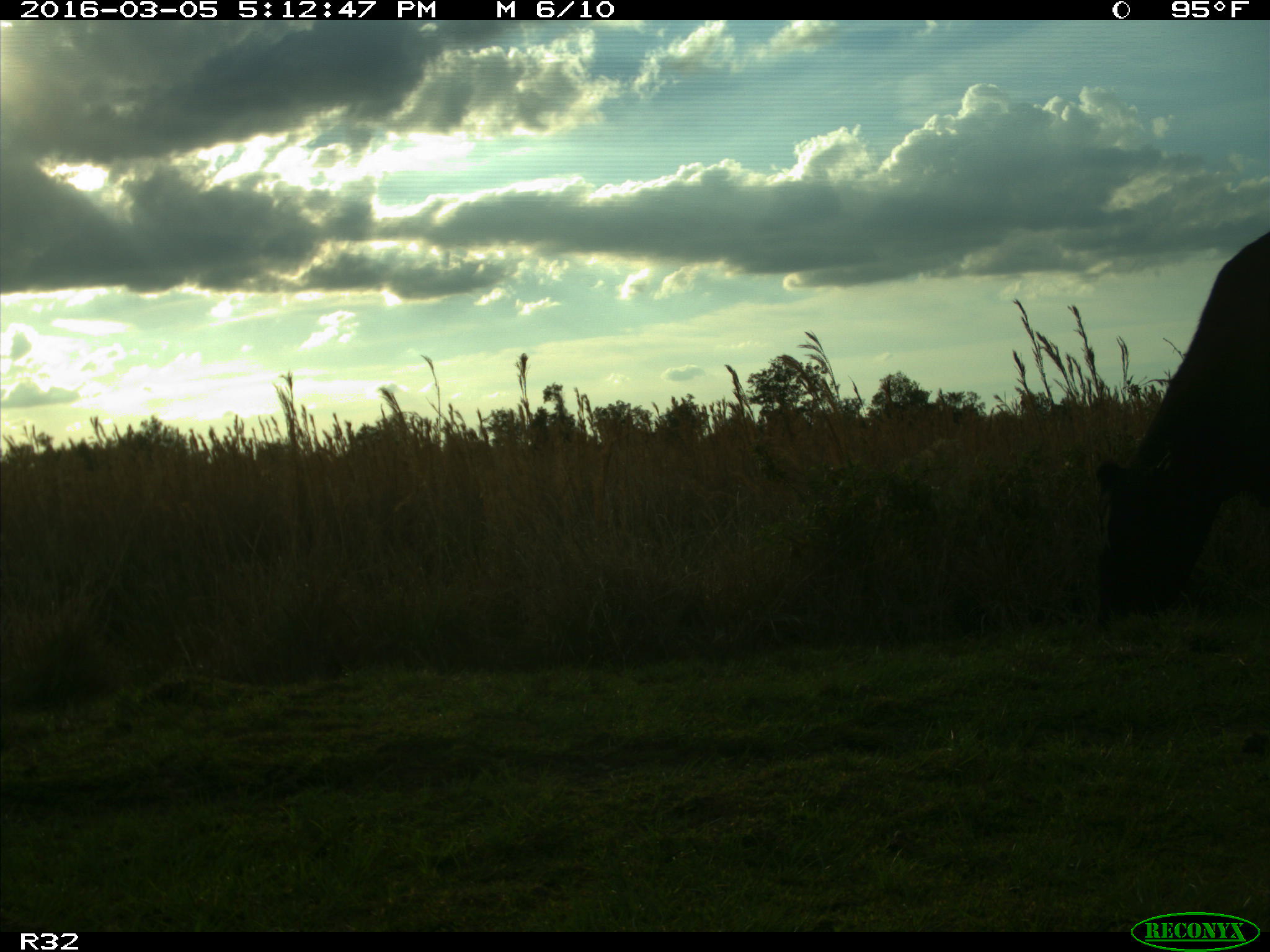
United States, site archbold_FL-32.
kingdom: Animalia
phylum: Chordata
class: Mammalia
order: Artiodactyla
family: Bovidae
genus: Bos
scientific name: Bos taurus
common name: domestic cow